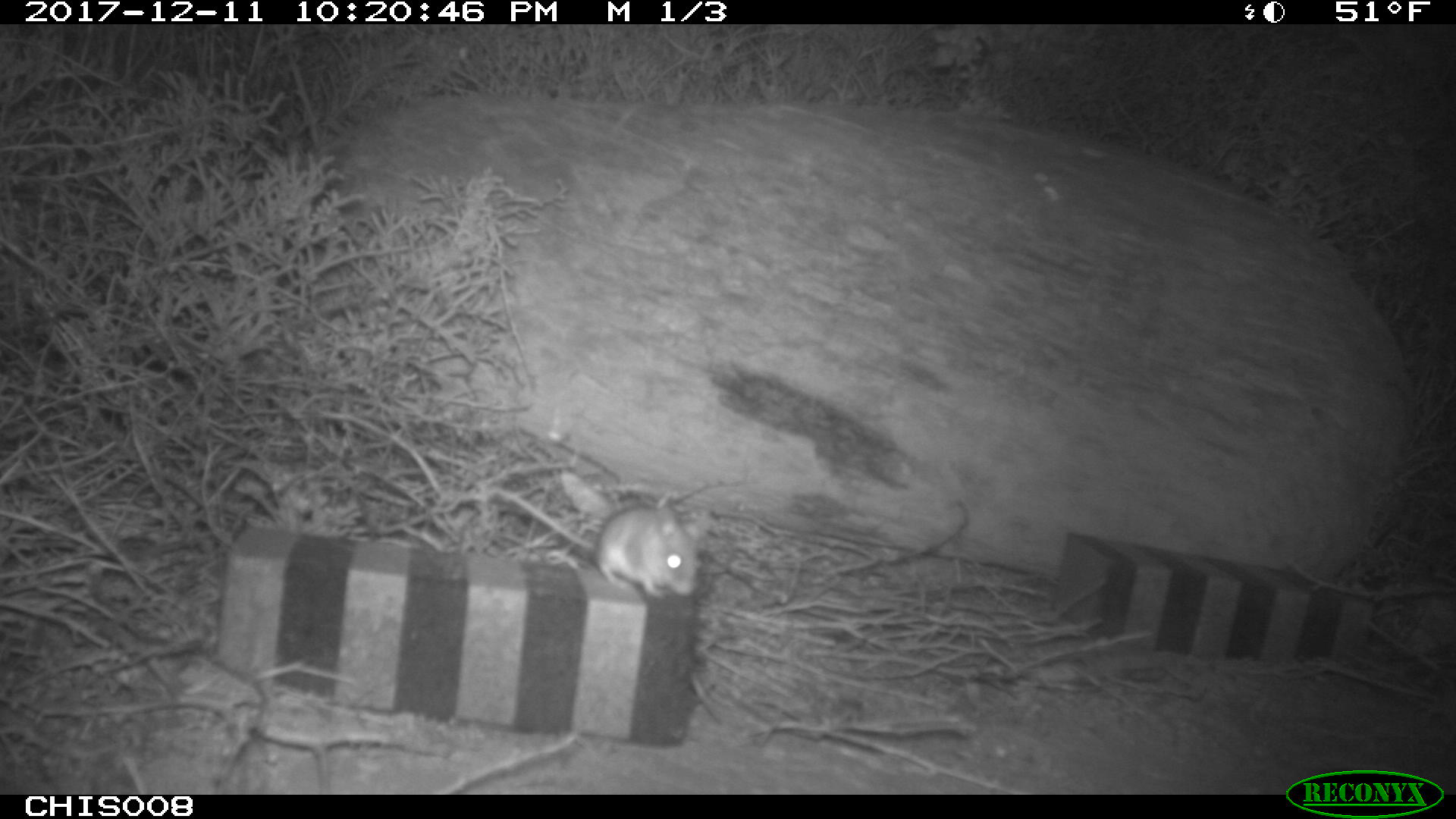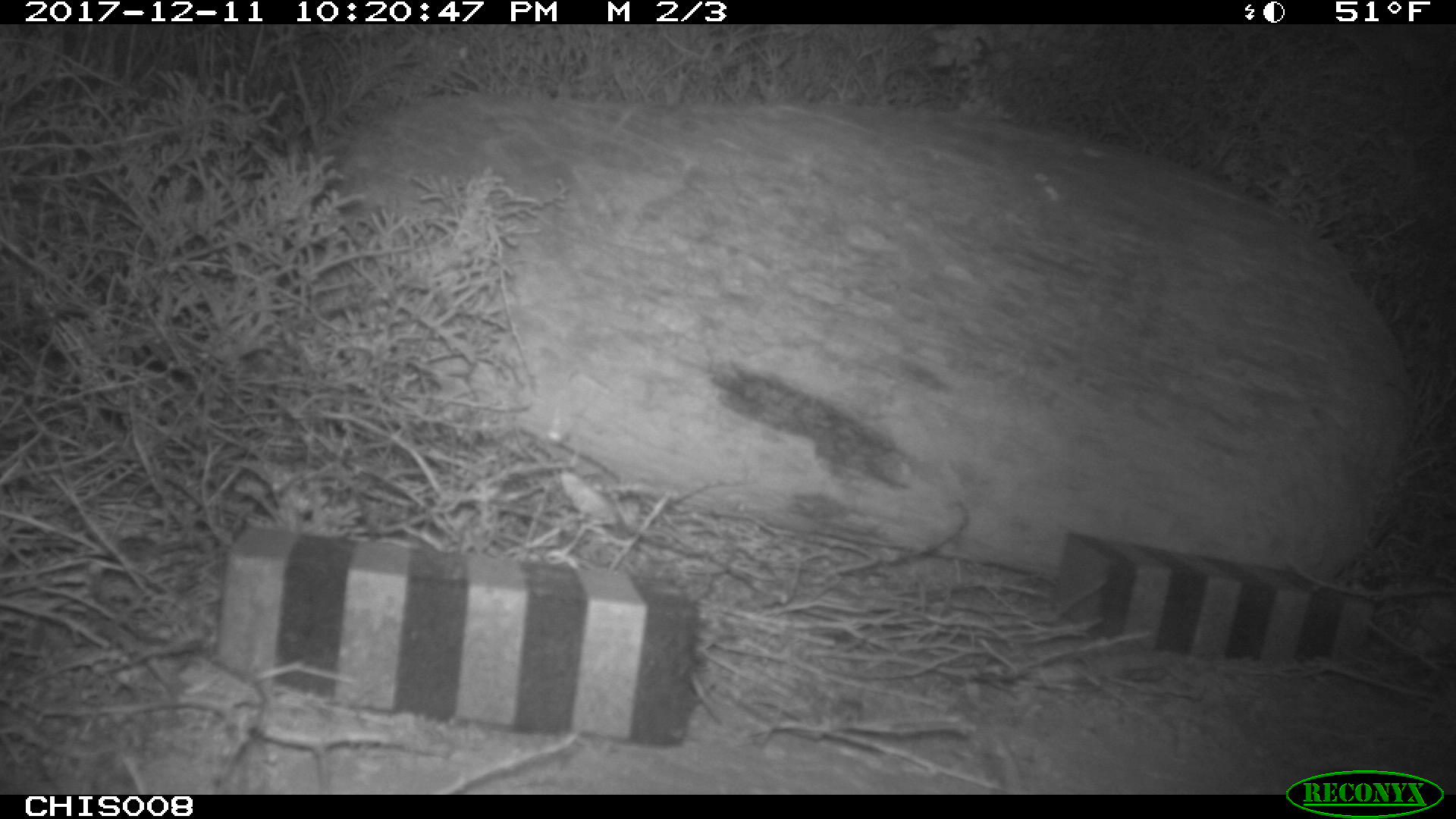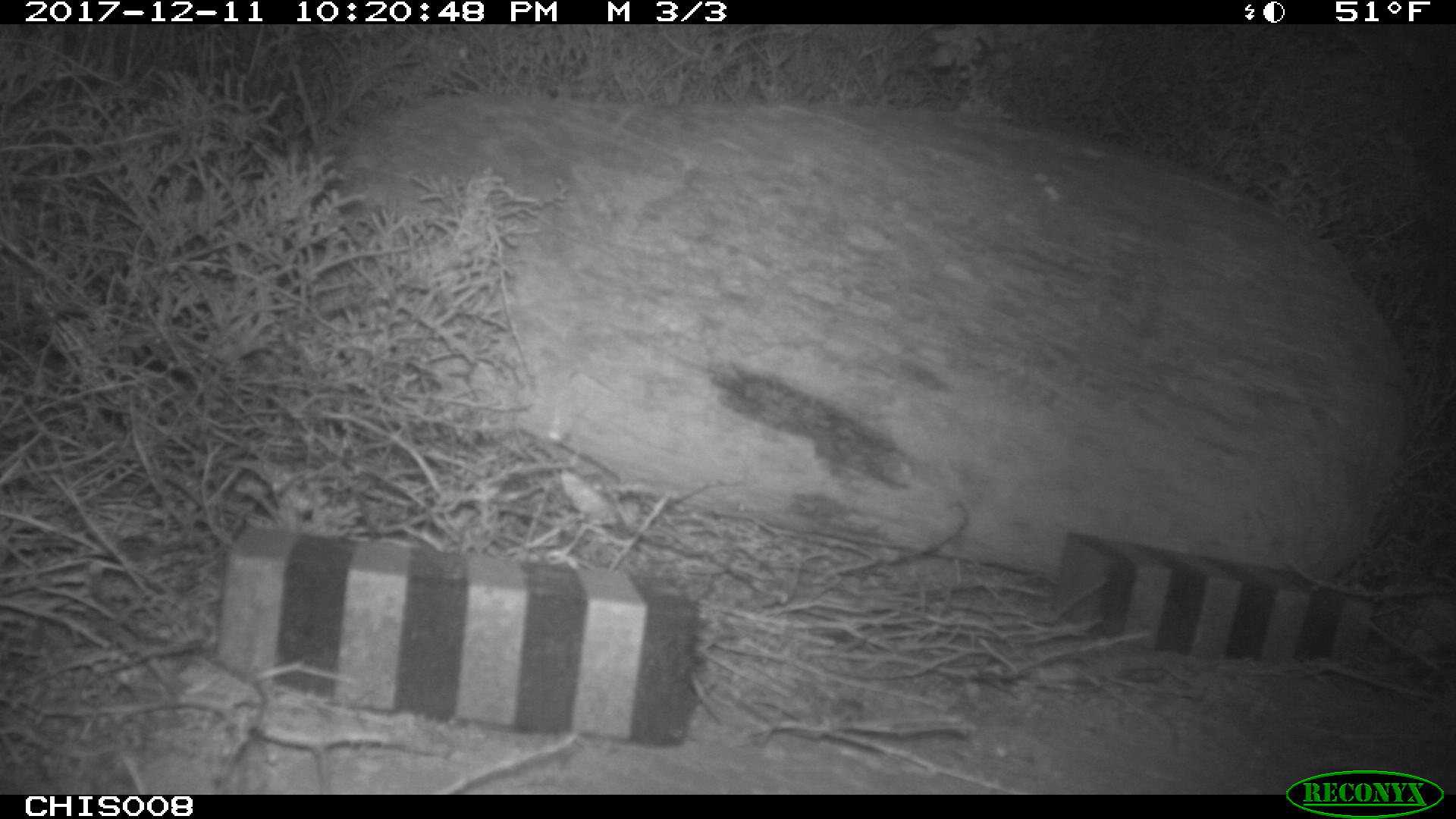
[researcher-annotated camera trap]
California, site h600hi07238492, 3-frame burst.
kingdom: Animalia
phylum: Chordata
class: Mammalia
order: Rodentia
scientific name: Rodentia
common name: rodent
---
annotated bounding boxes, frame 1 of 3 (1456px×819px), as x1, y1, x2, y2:
rodent: 496, 487, 703, 598